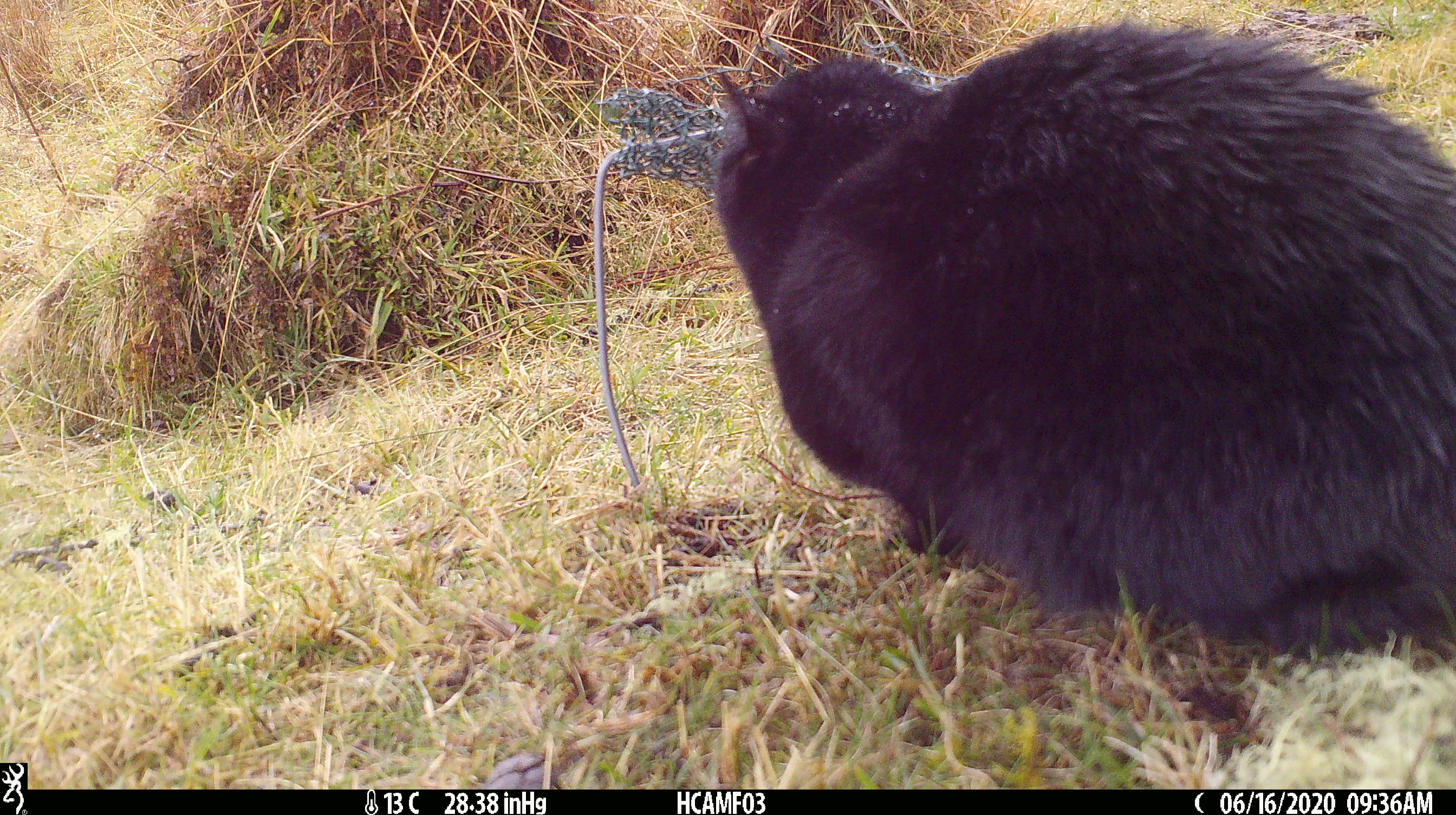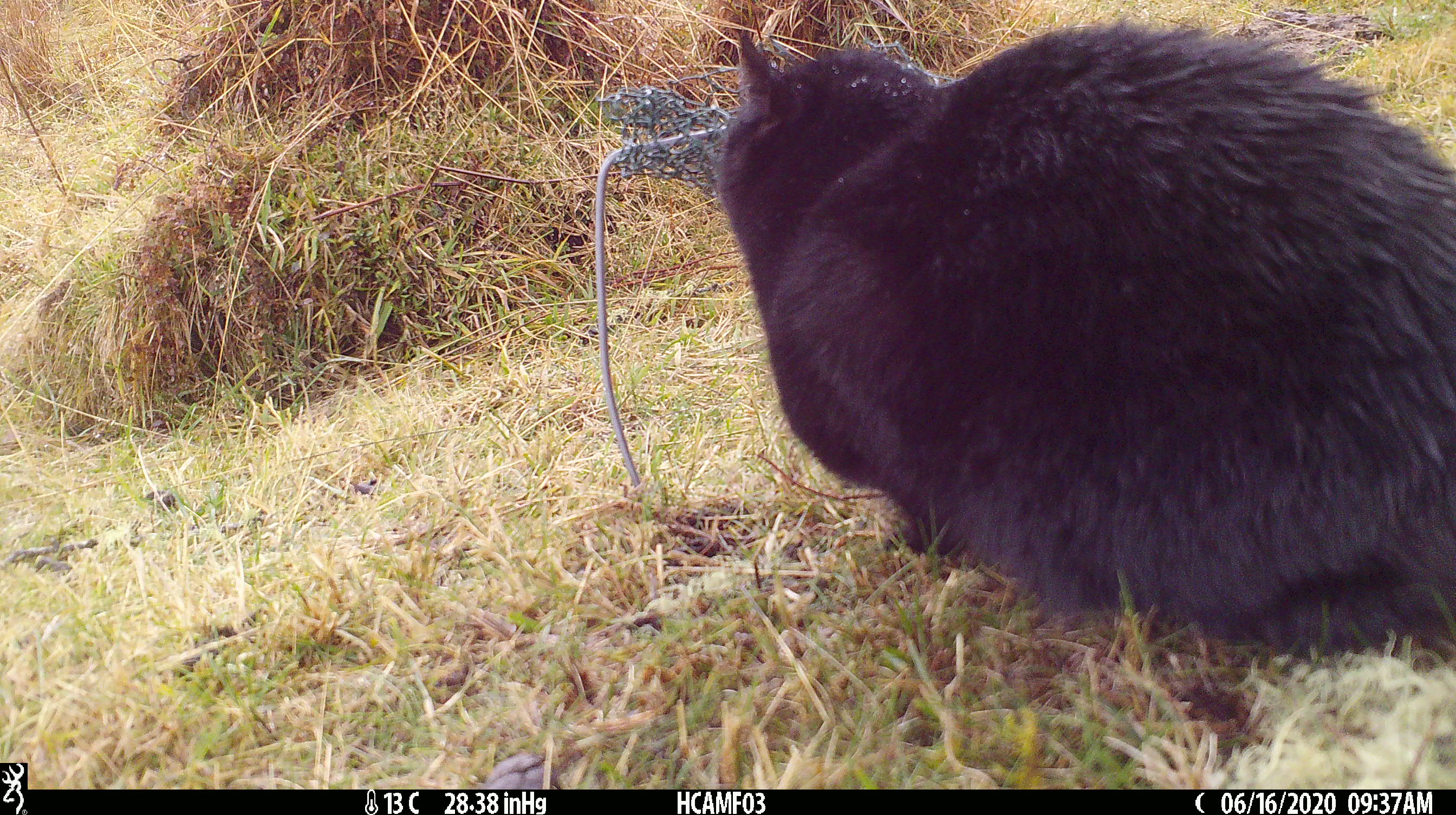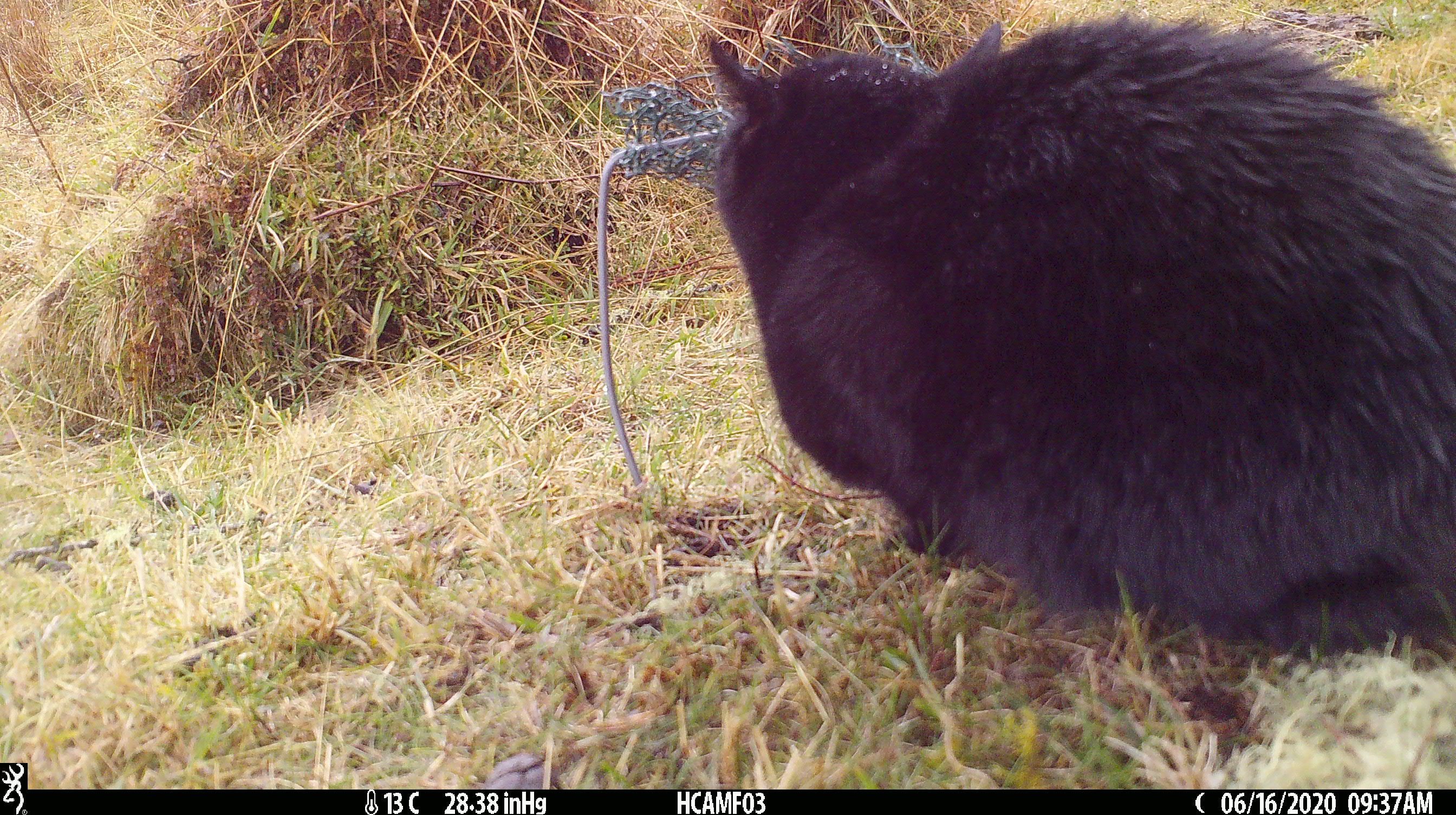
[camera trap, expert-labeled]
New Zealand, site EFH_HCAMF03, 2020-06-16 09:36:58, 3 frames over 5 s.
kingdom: Animalia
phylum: Chordata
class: Mammalia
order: Carnivora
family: Felidae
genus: Felis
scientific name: Felis catus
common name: domestic cat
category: cat